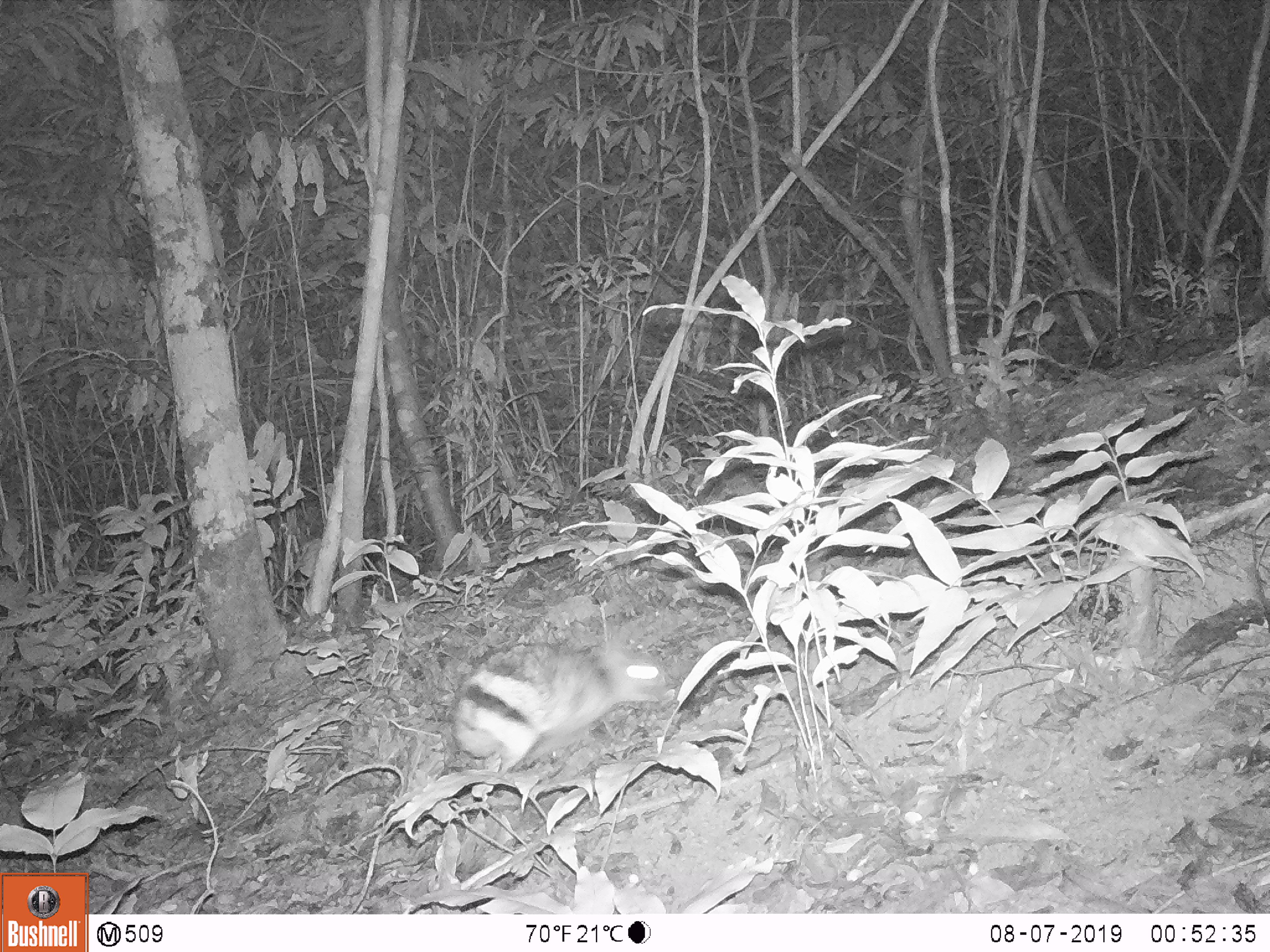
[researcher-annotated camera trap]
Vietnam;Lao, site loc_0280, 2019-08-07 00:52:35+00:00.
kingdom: Animalia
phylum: Chordata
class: Mammalia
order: Lagomorpha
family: Leporidae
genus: Nesolagus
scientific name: Nesolagus timminsi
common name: annamite striped rabbit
Annamite striped rabbit (Nesolagus timminsi). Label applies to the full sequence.